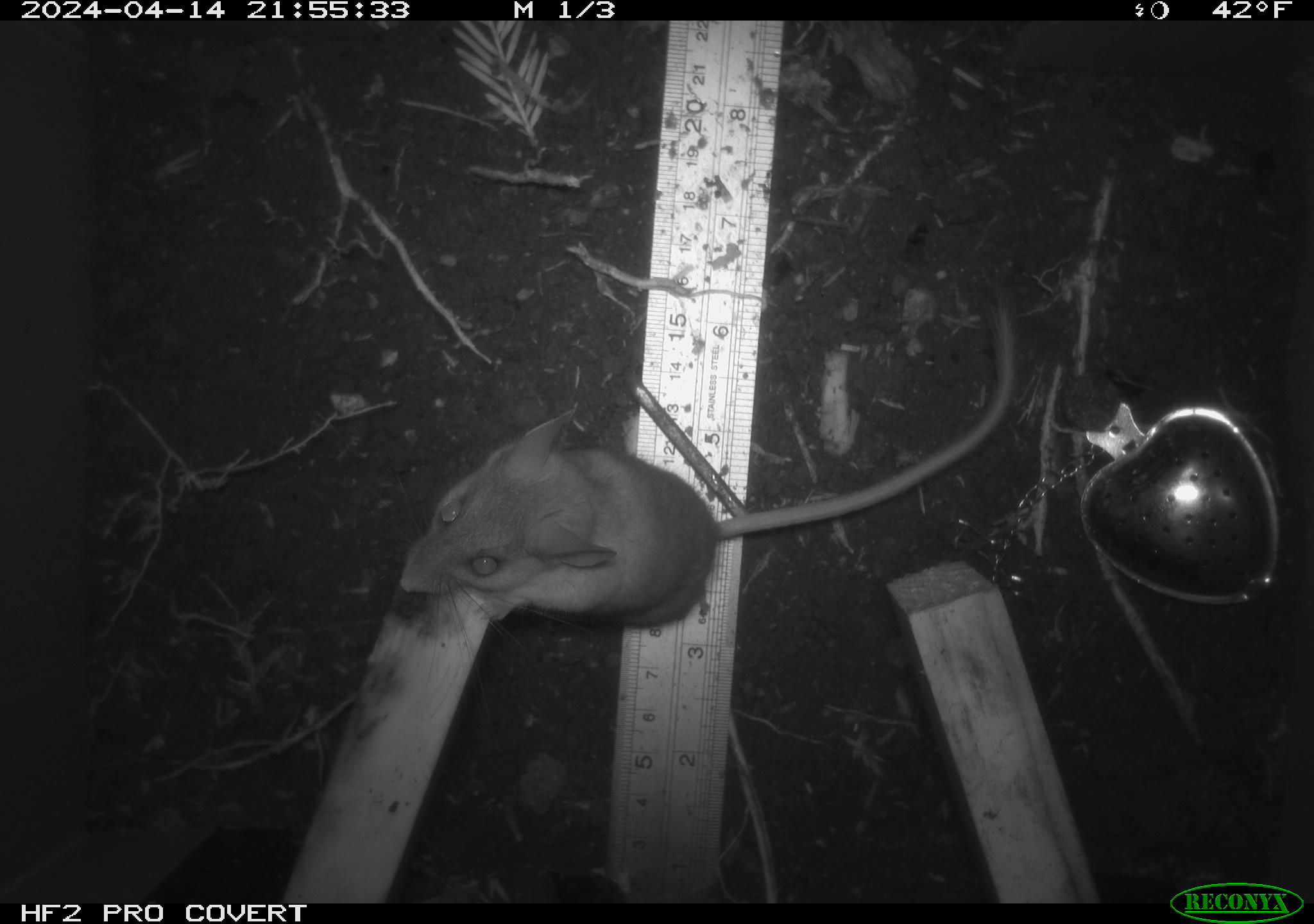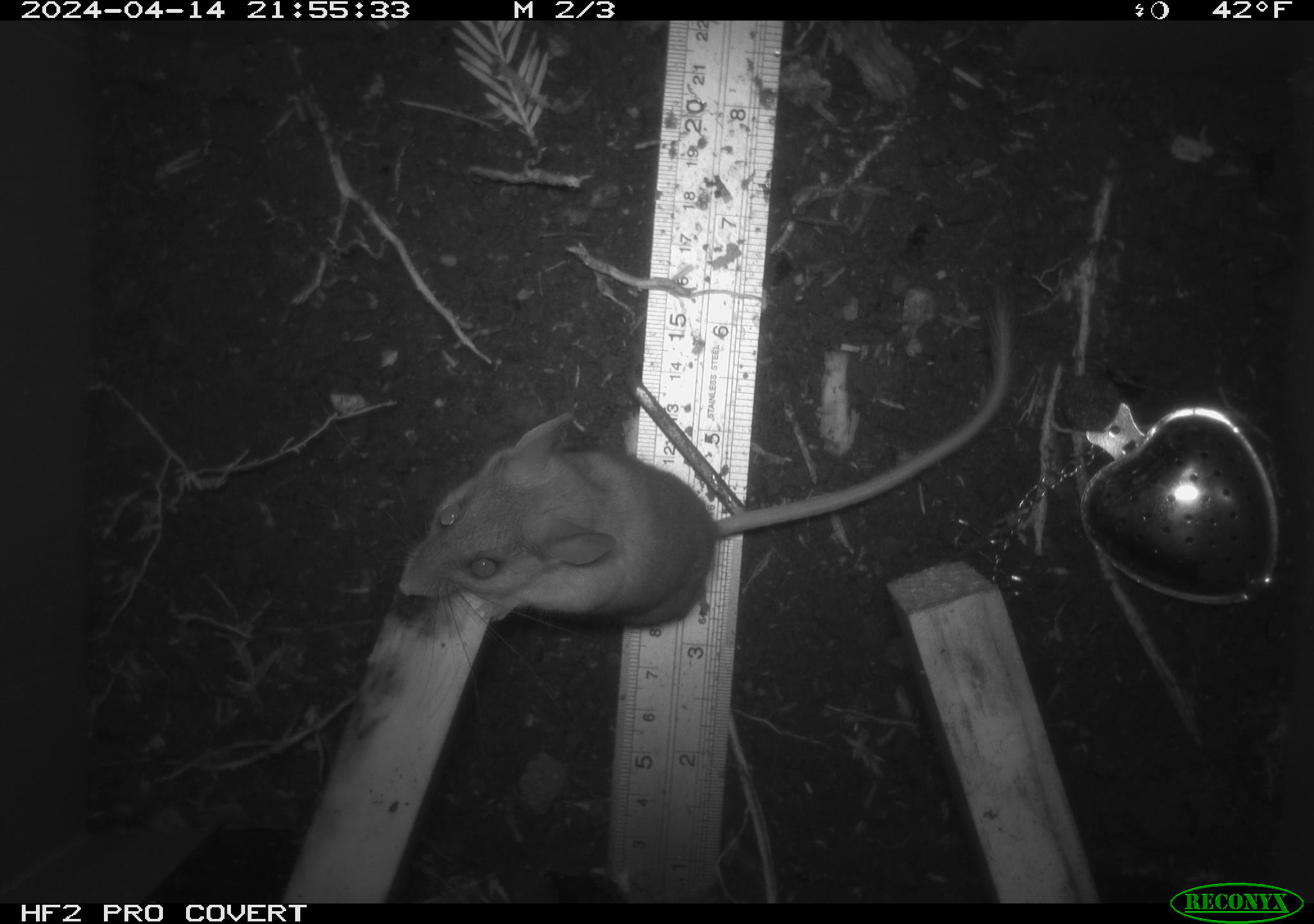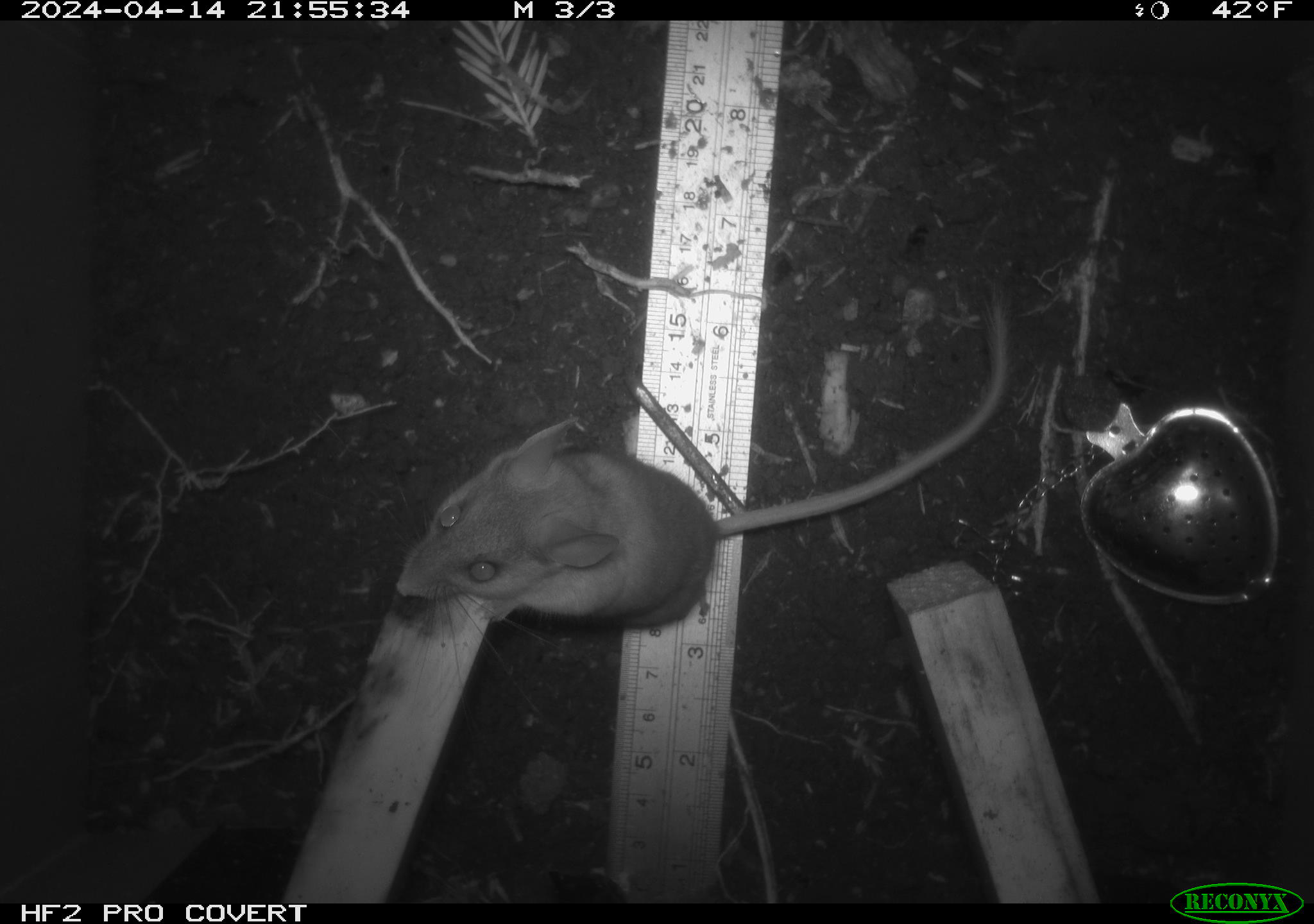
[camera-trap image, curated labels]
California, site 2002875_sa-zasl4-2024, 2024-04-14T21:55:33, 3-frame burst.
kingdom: Animalia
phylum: Chordata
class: Mammalia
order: Rodentia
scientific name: Rodentia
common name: mouse species